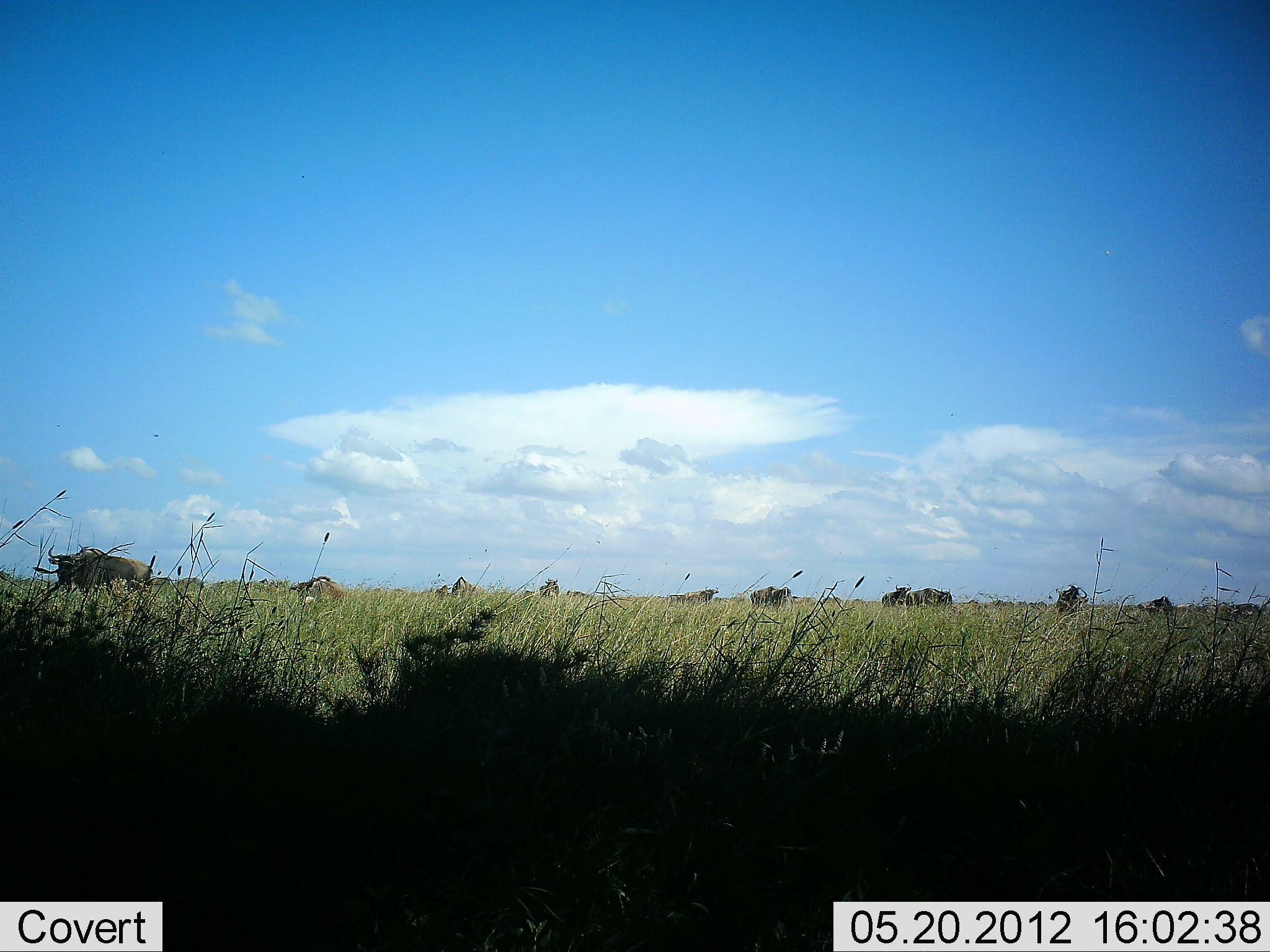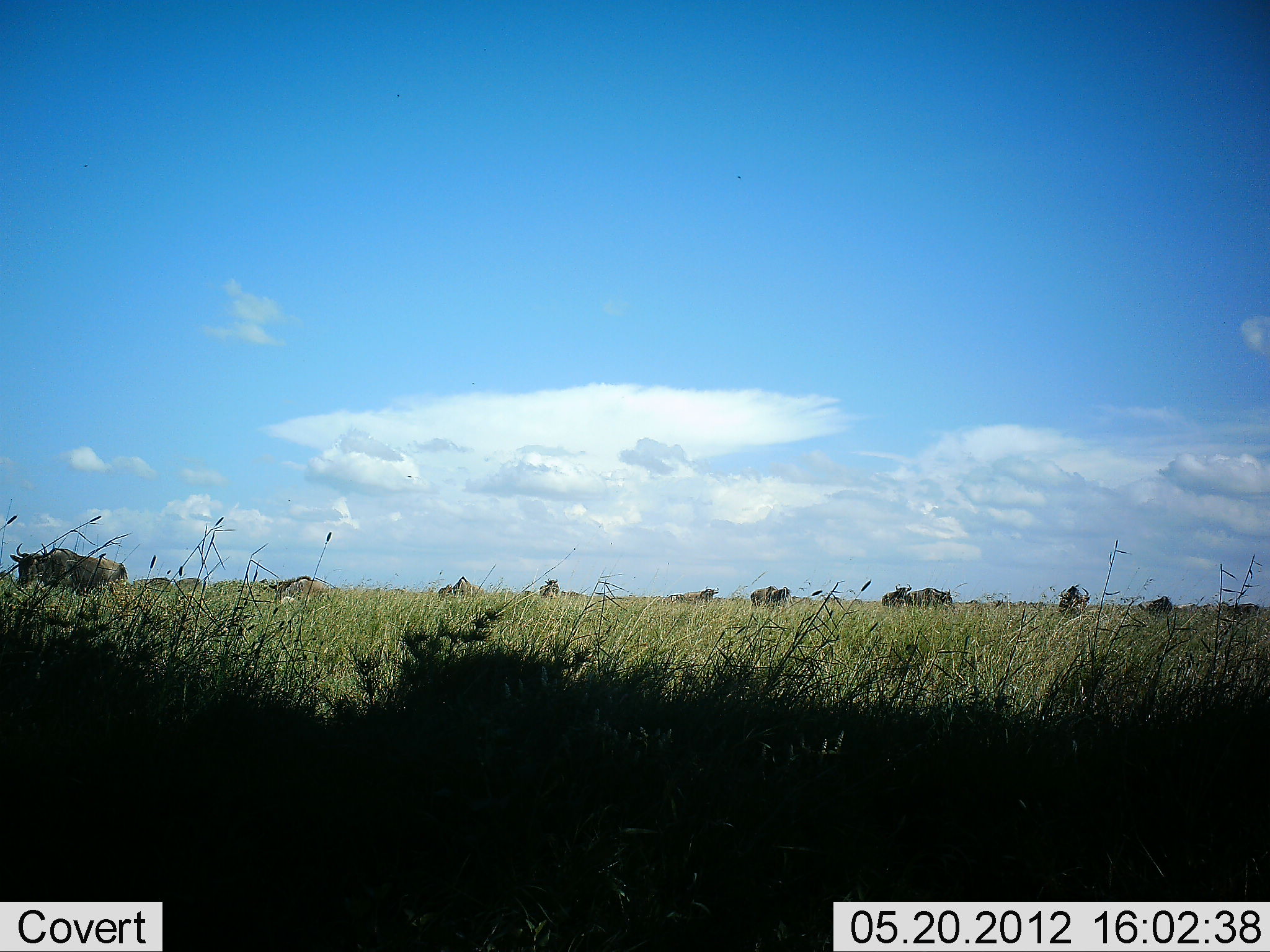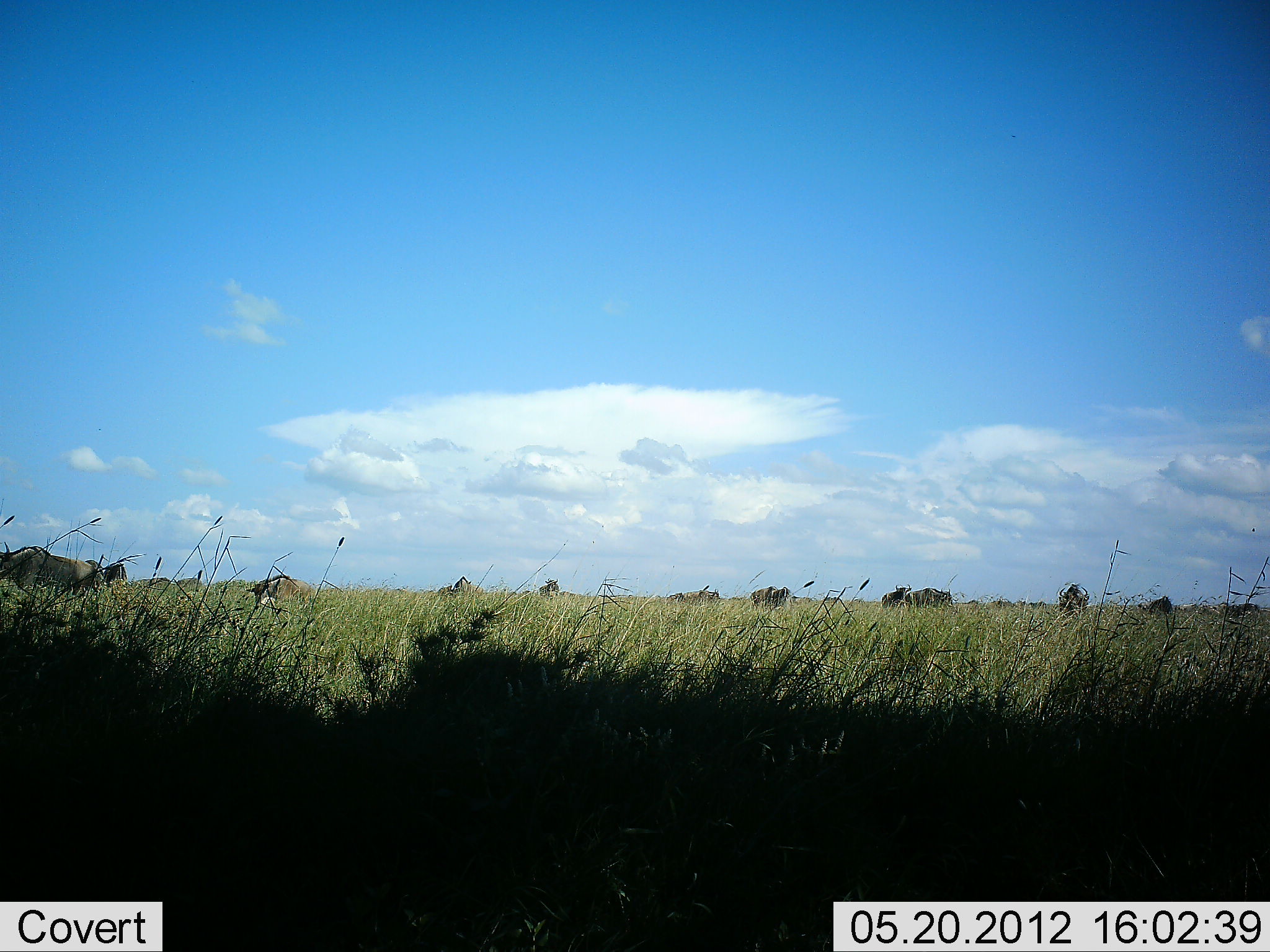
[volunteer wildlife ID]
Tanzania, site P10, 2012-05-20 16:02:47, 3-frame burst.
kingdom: Animalia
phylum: Chordata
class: Mammalia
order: Artiodactyla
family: Bovidae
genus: Connochaetes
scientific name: Connochaetes taurinus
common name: blue wildebeest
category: wildebeest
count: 11-50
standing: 70%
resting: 10%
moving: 80%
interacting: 0%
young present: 10%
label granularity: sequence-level